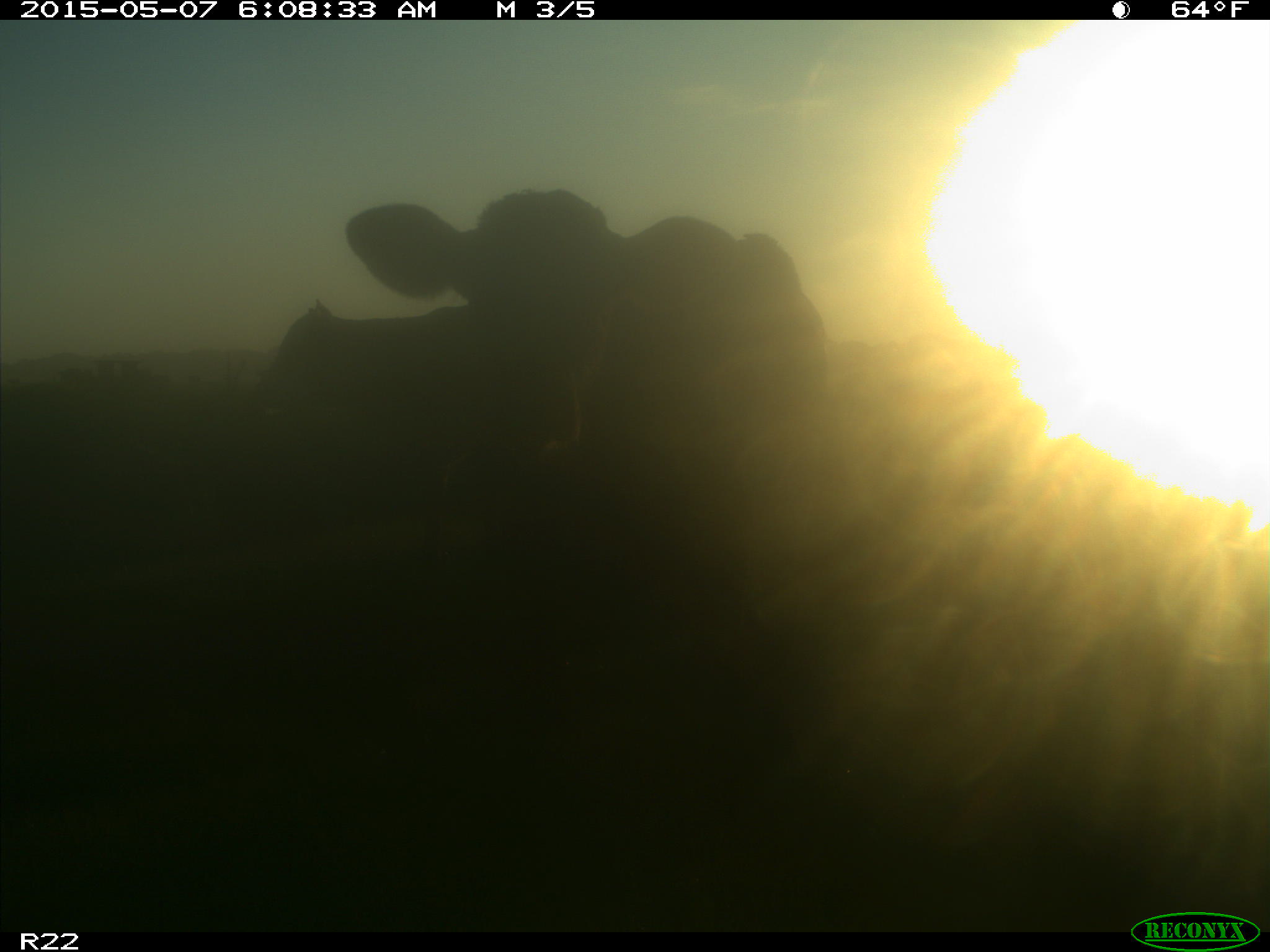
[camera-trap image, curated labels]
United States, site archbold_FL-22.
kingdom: Animalia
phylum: Chordata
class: Mammalia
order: Artiodactyla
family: Bovidae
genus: Bos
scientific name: Bos taurus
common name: domestic cow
Bos taurus (domestic cow).